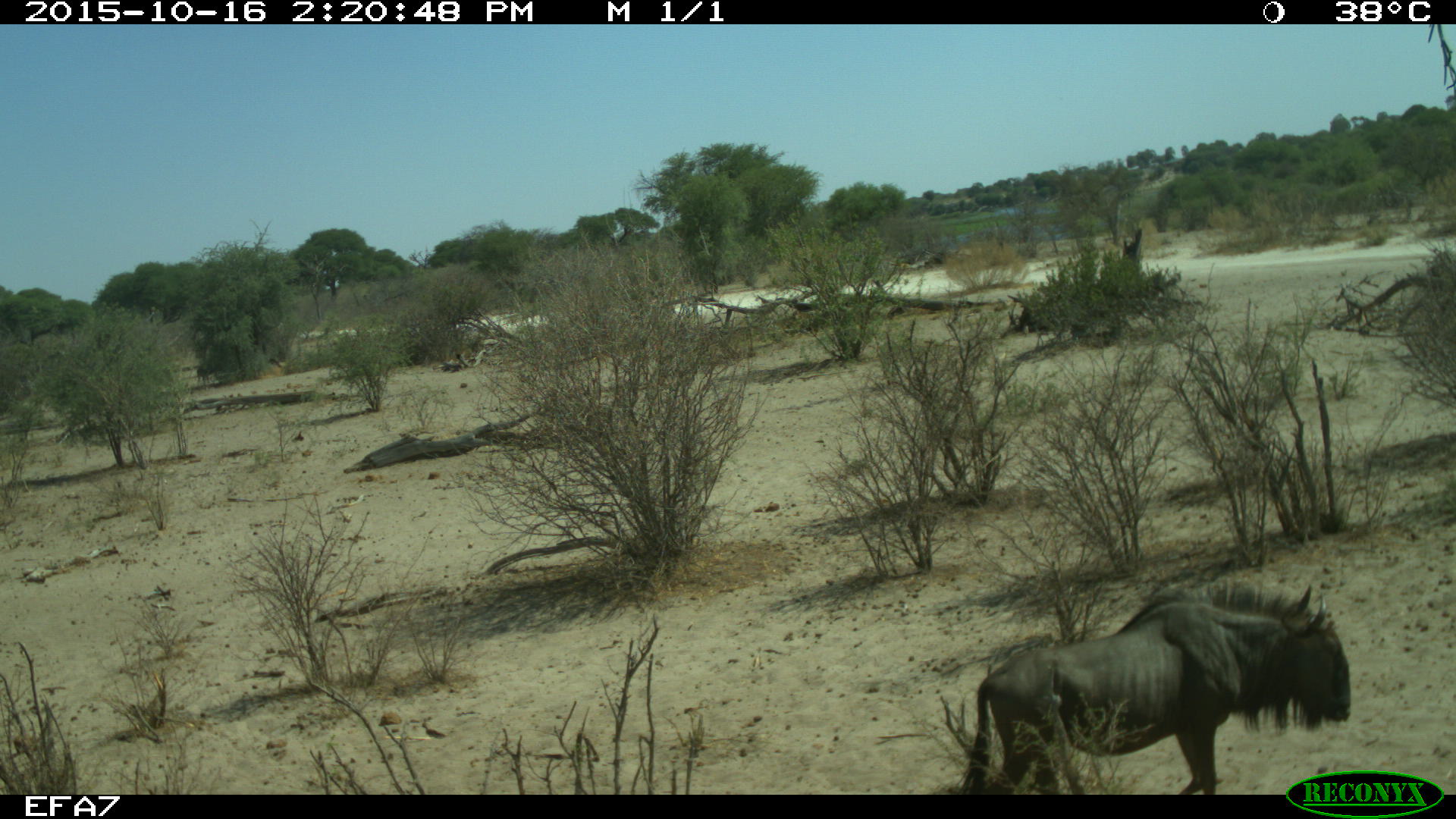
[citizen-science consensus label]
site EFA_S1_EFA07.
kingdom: Animalia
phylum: Chordata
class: Mammalia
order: Artiodactyla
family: Bovidae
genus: Connochaetes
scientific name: Connochaetes taurinus taurinus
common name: blue wildebeest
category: wildebeestblue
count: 1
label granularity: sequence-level